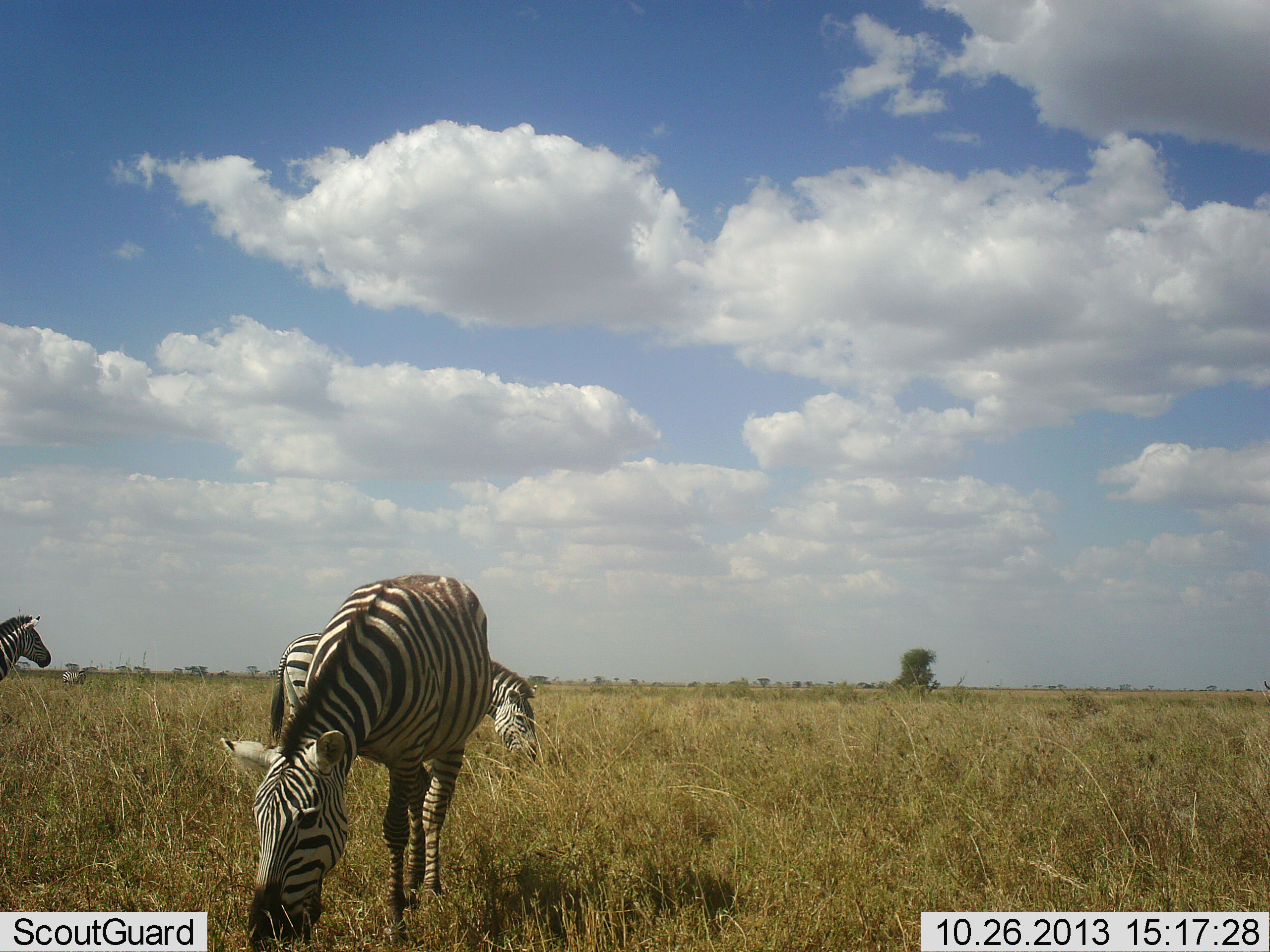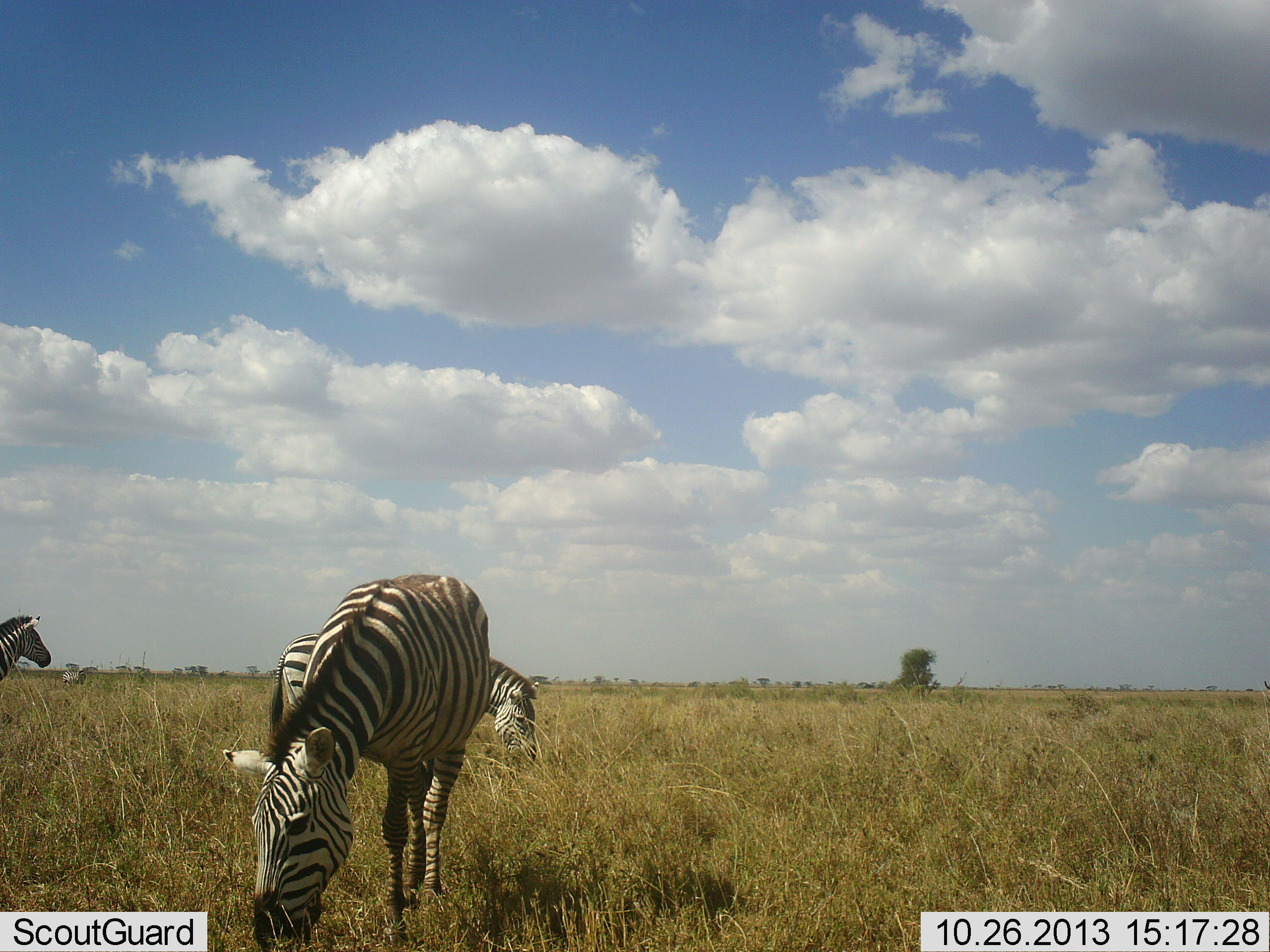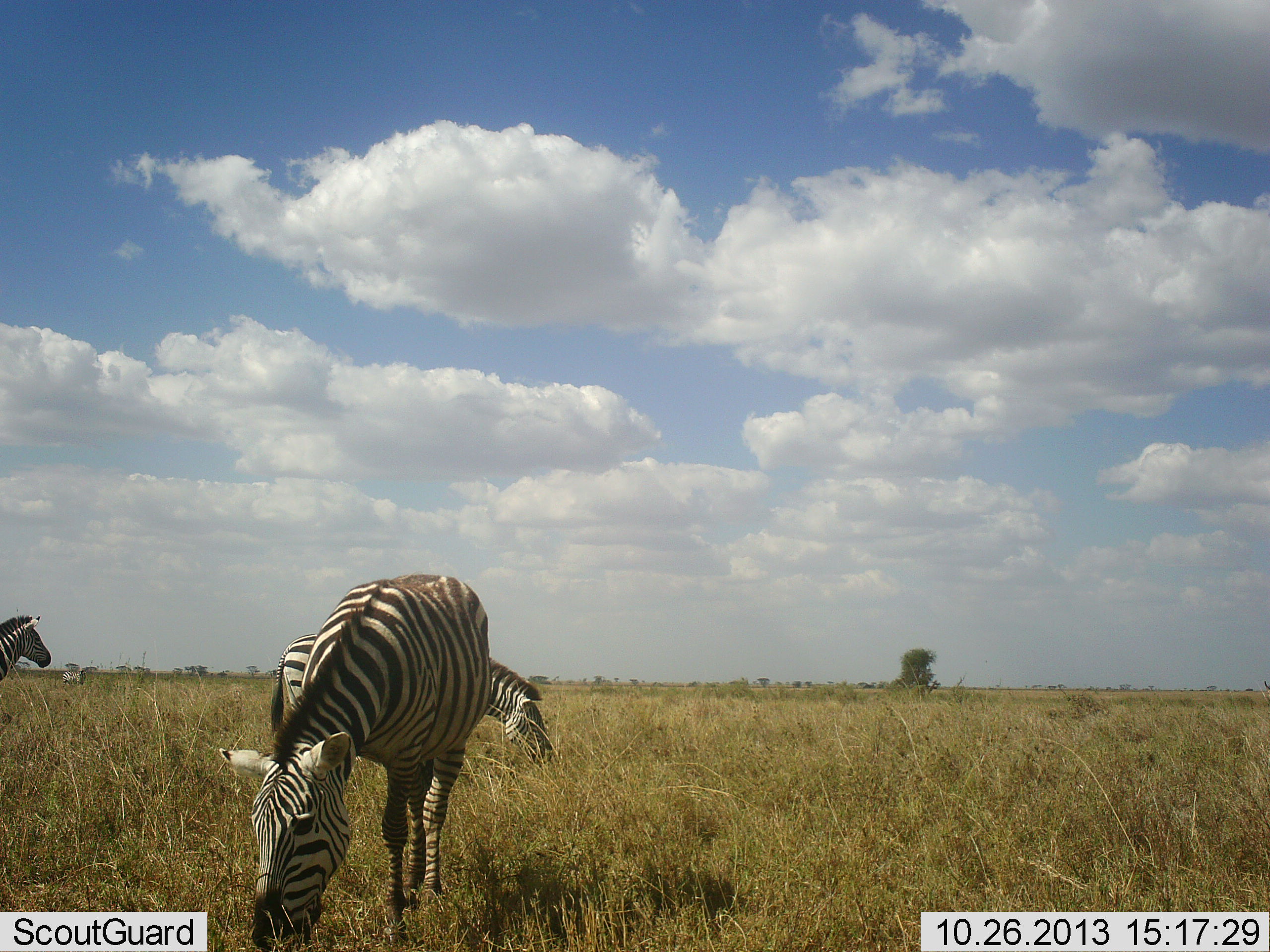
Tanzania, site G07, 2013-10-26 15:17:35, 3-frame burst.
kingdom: Animalia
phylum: Chordata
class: Mammalia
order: Perissodactyla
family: Equidae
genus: Equus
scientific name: Equus quagga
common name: plains zebra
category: zebra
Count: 3.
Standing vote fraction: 62%.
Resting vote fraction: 3%.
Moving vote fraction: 3%.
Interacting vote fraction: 0%.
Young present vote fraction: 0%.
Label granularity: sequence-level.